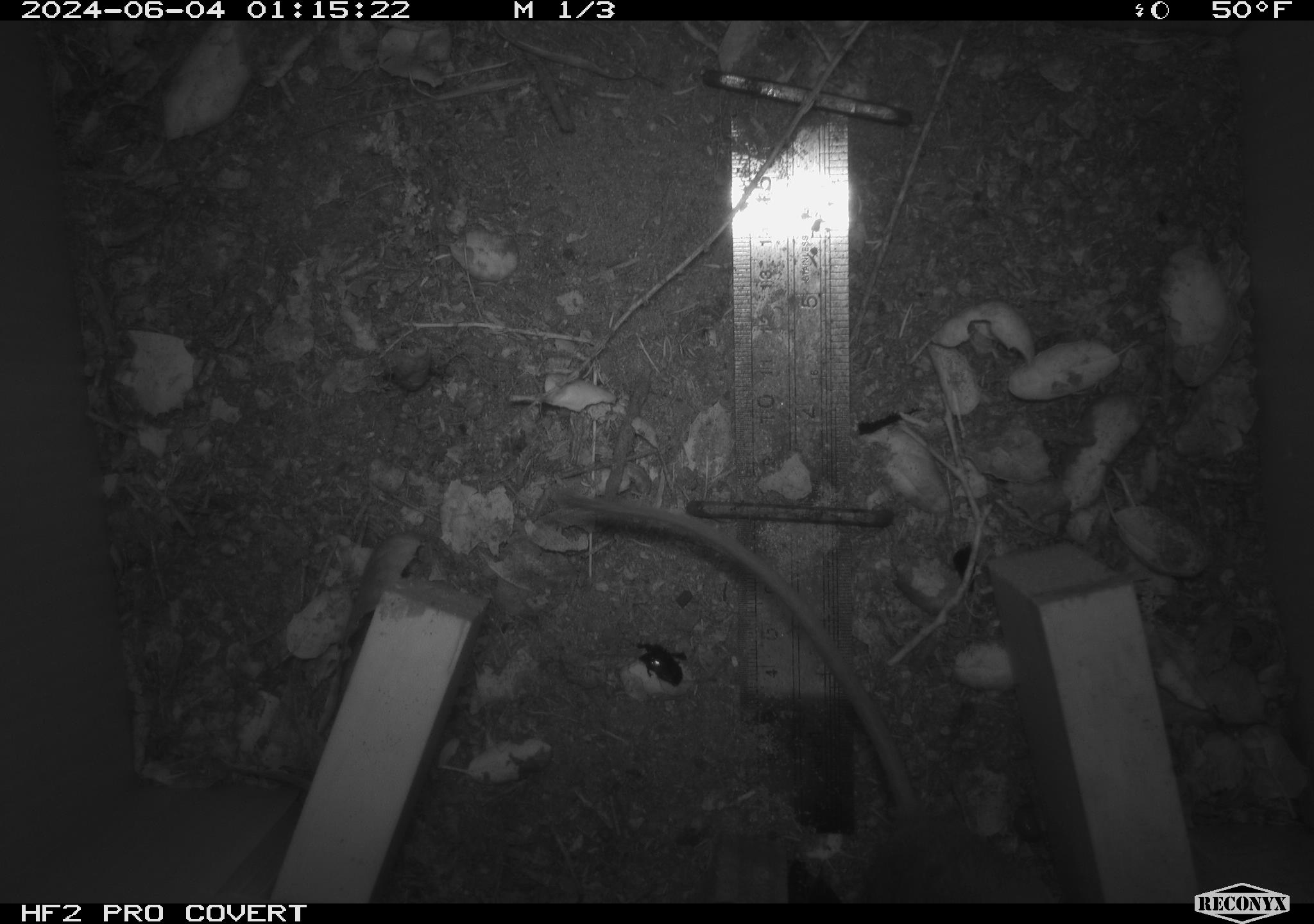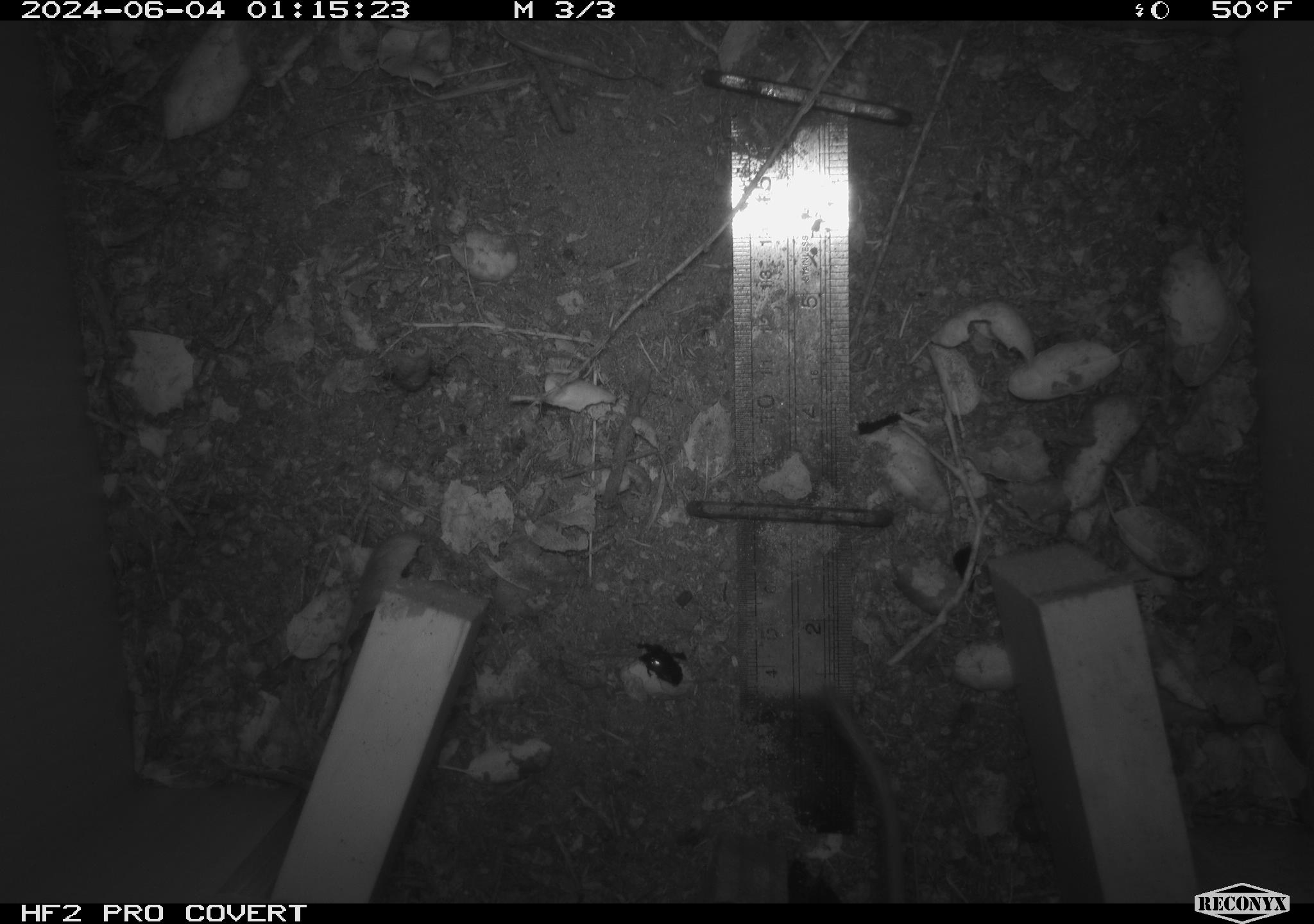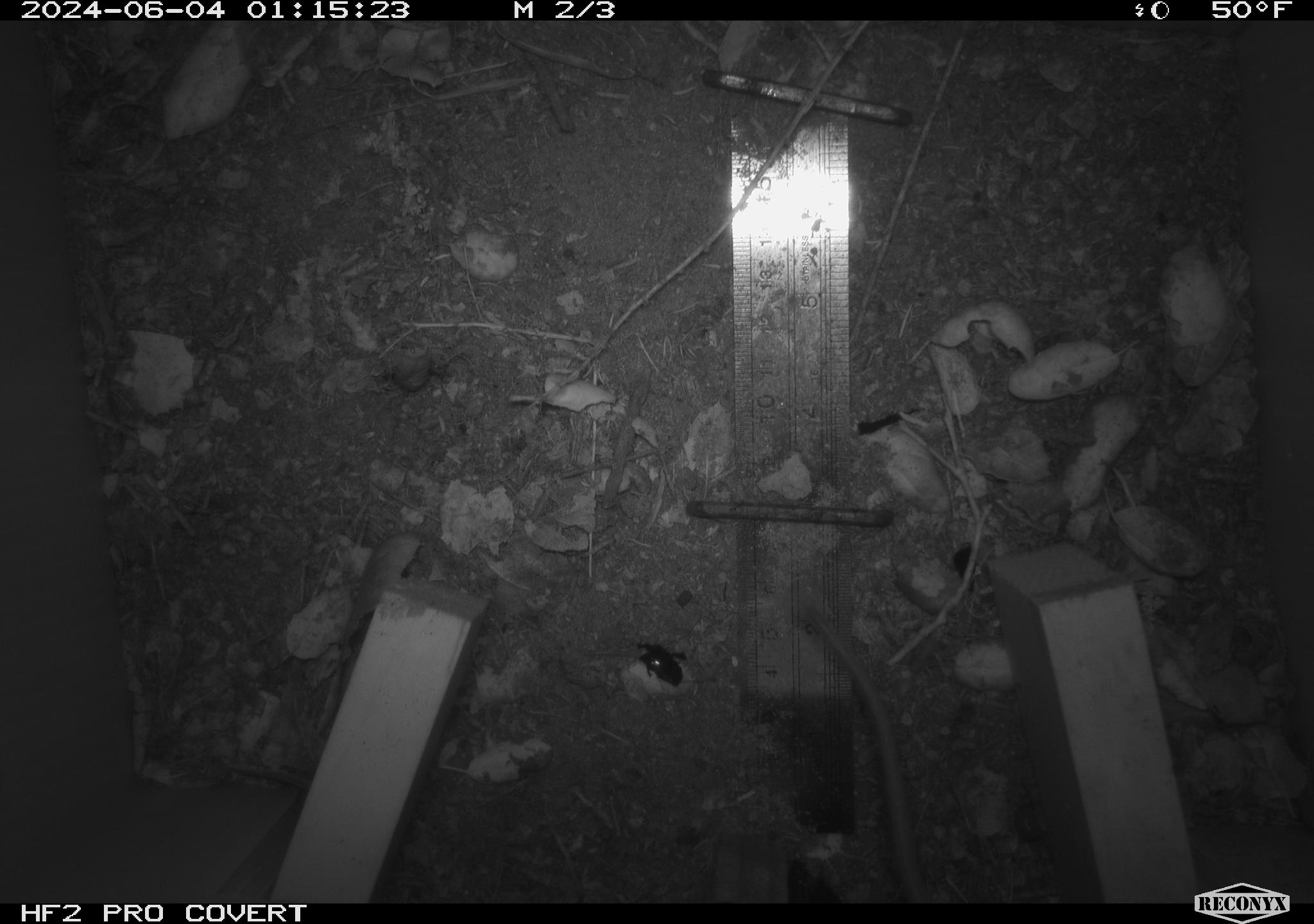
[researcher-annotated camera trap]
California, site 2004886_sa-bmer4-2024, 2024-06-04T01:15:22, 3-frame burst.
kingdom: Animalia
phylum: Chordata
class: Mammalia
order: Rodentia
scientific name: Rodentia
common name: mouse species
Mouse species (Rodentia).